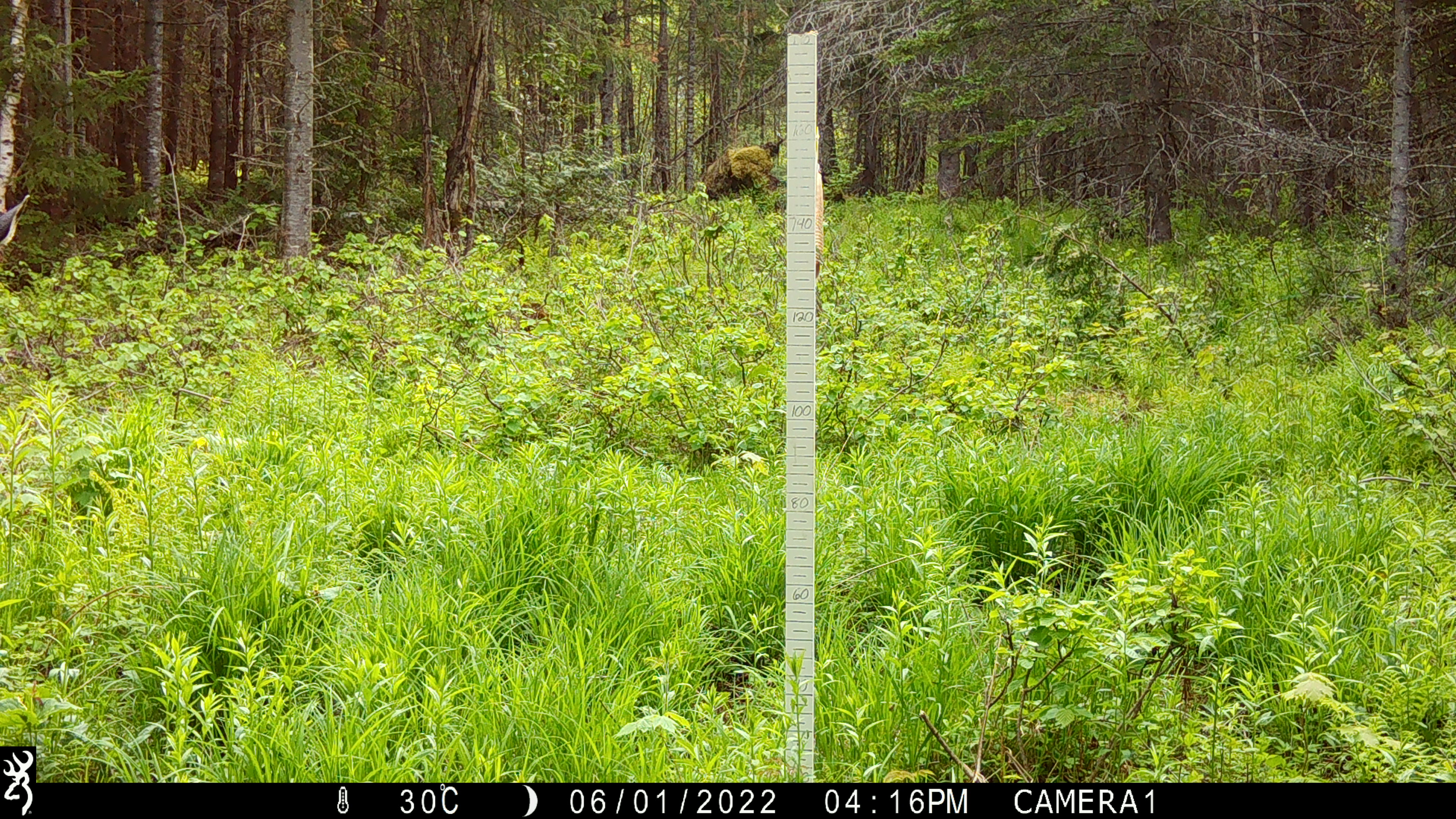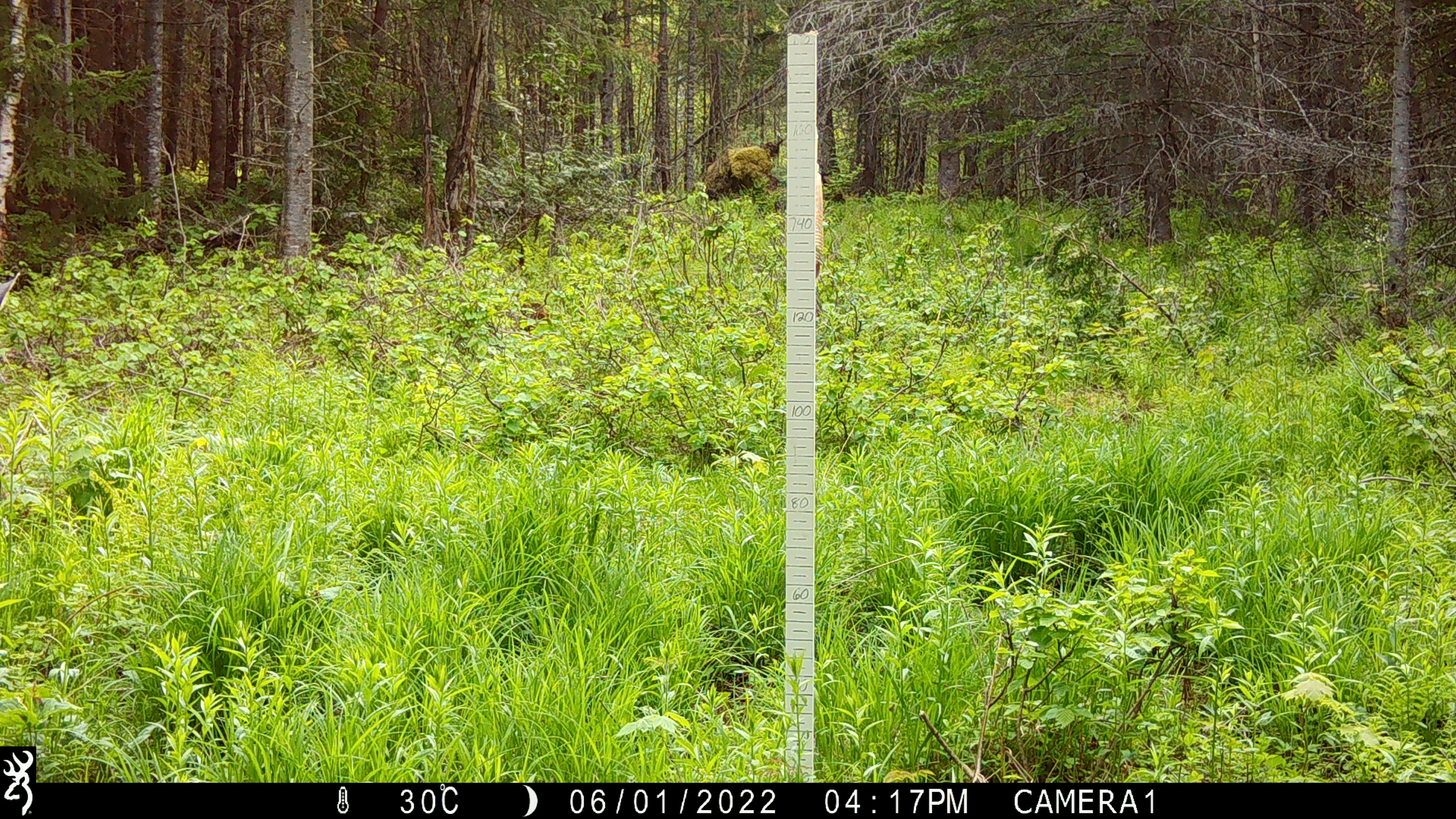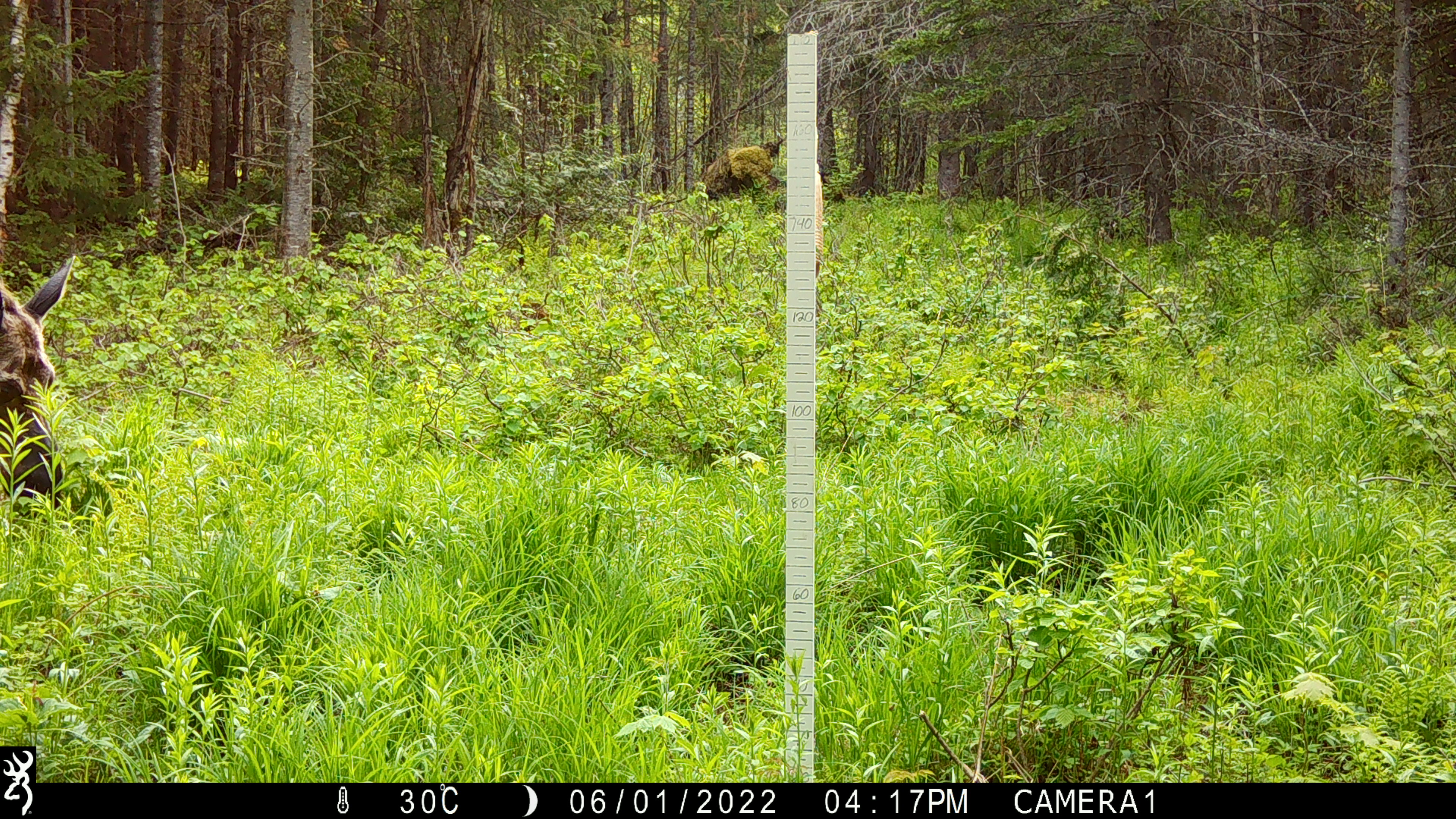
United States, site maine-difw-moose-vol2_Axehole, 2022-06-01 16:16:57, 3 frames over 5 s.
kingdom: Animalia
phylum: Chordata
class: Mammalia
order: Artiodactyla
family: Cervidae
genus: Alces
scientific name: Alces alces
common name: moose